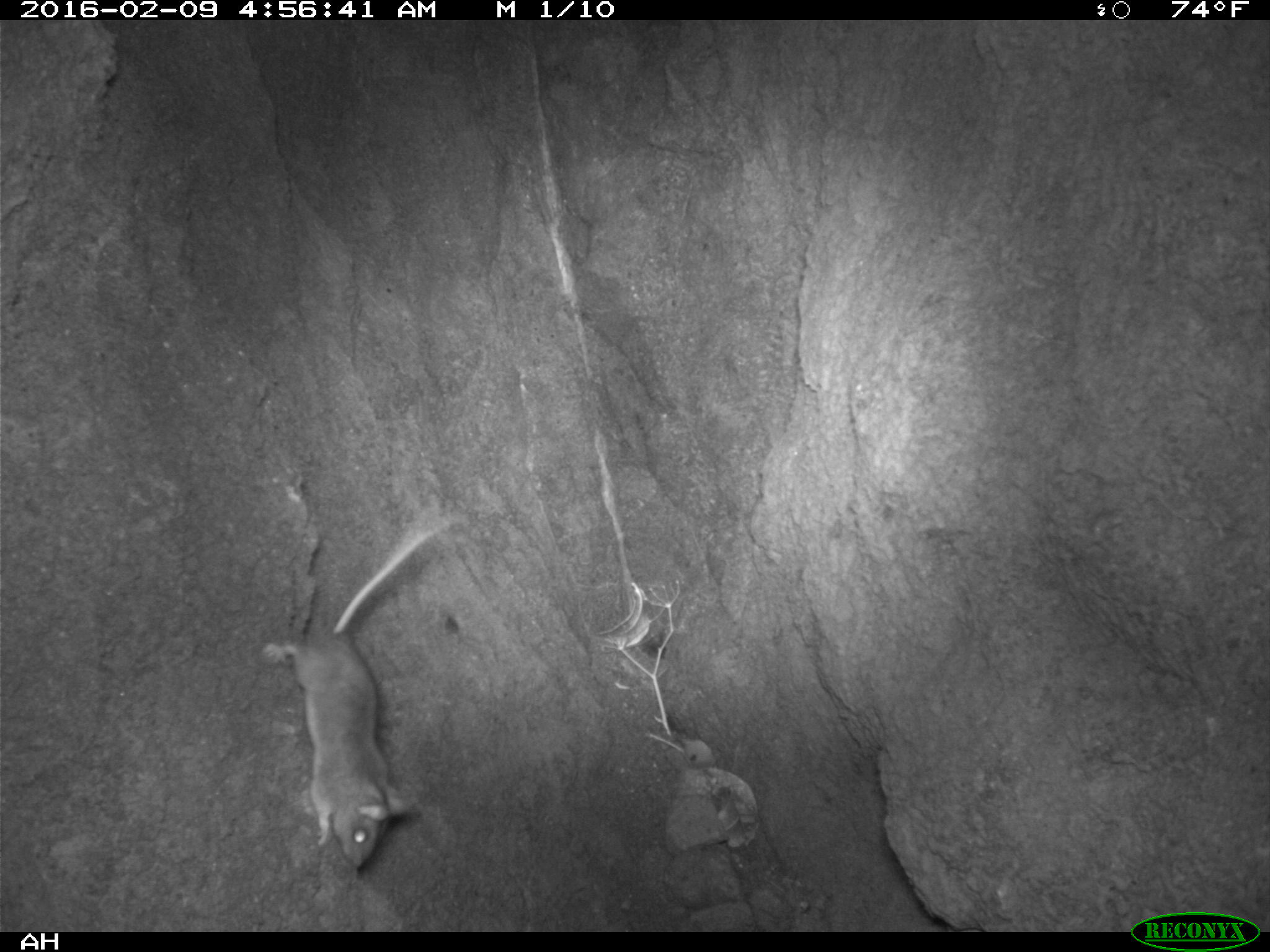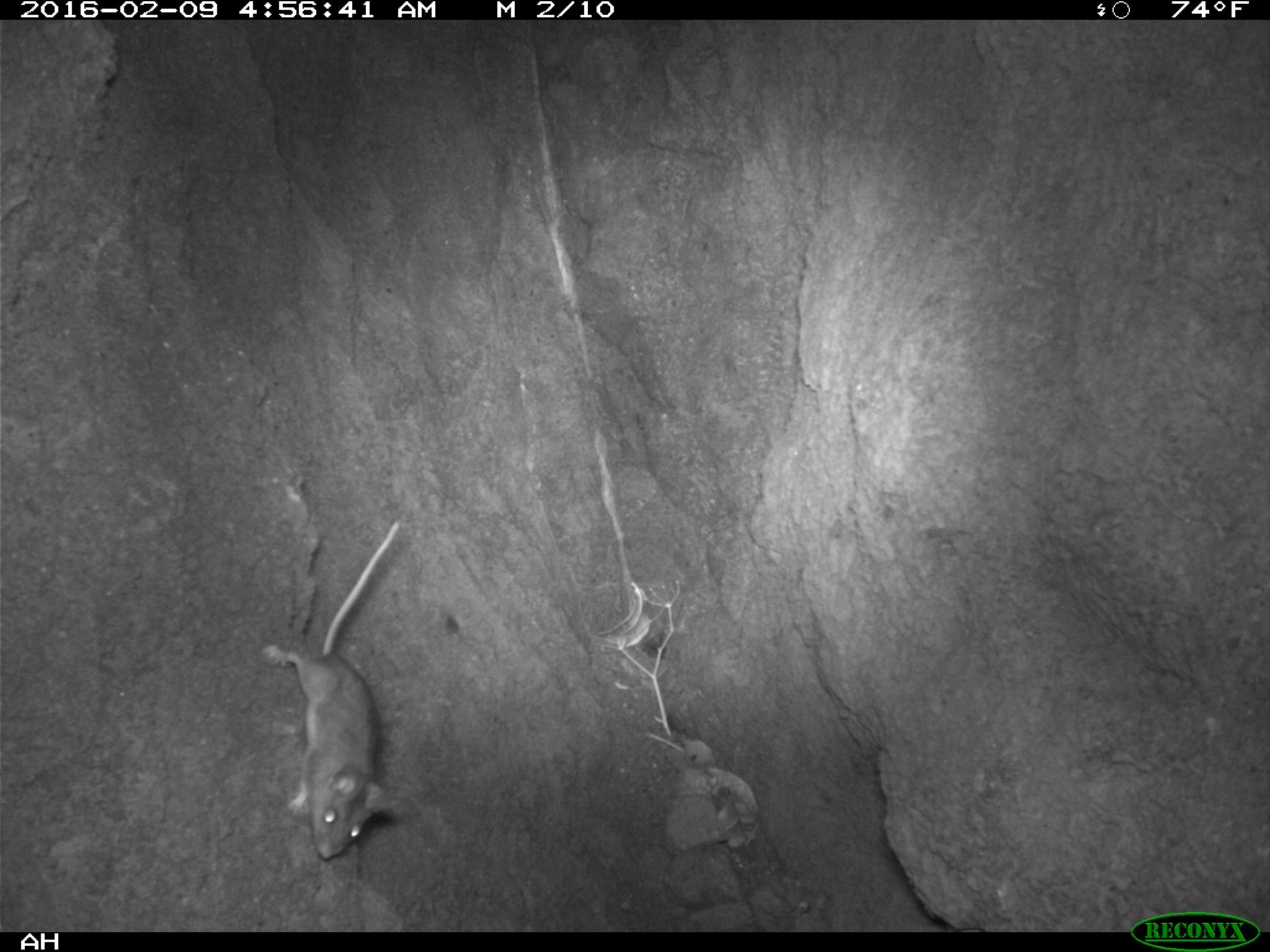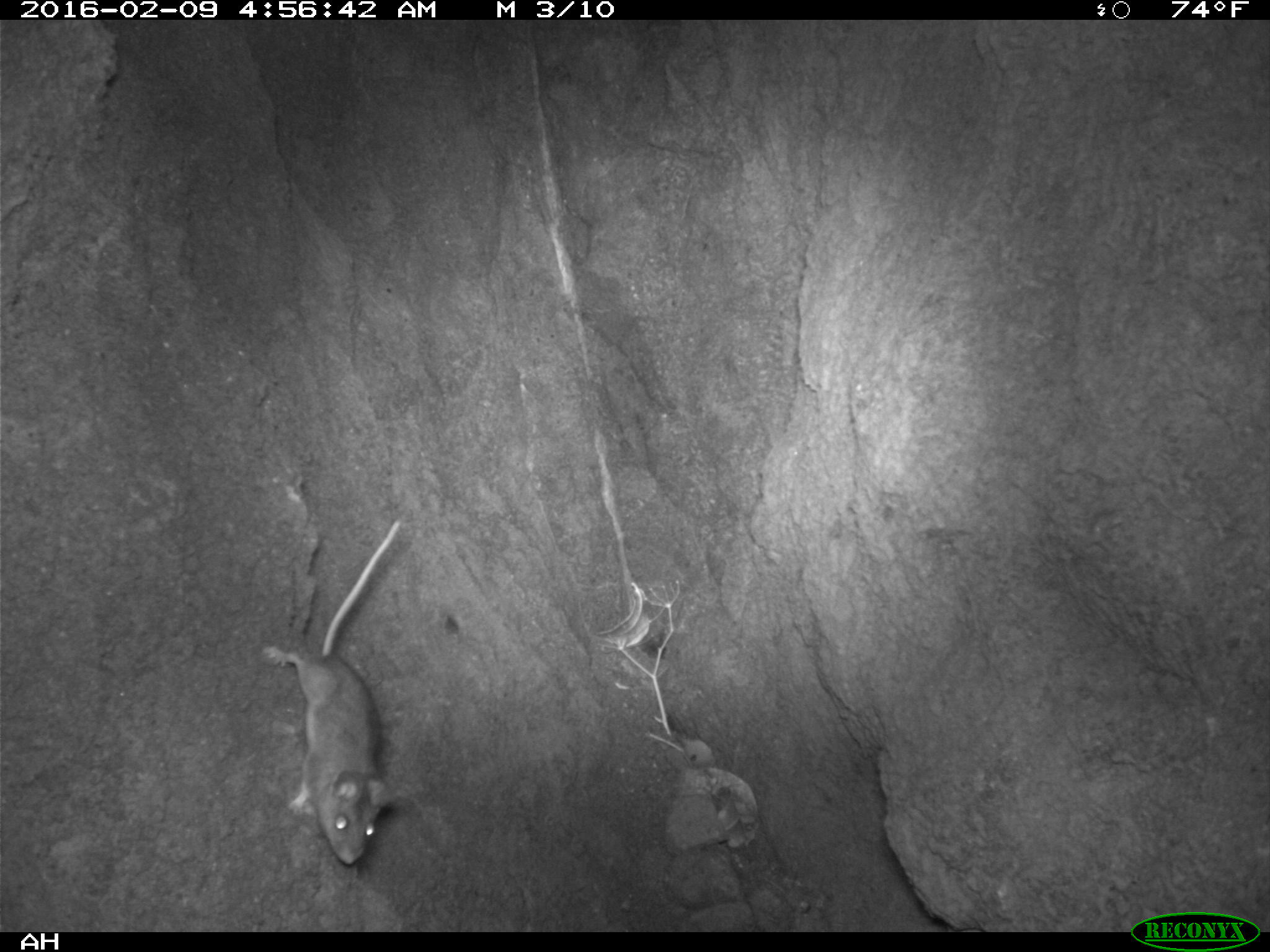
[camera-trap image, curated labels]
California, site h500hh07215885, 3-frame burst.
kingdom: Animalia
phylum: Chordata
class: Mammalia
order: Rodentia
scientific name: Rodentia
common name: rodent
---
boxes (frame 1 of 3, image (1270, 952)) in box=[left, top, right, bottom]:
rodent: box=[265, 517, 455, 865]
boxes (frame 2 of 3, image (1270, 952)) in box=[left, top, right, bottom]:
rodent: box=[259, 519, 400, 859]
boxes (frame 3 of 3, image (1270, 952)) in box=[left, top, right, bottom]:
rodent: box=[265, 519, 402, 865]